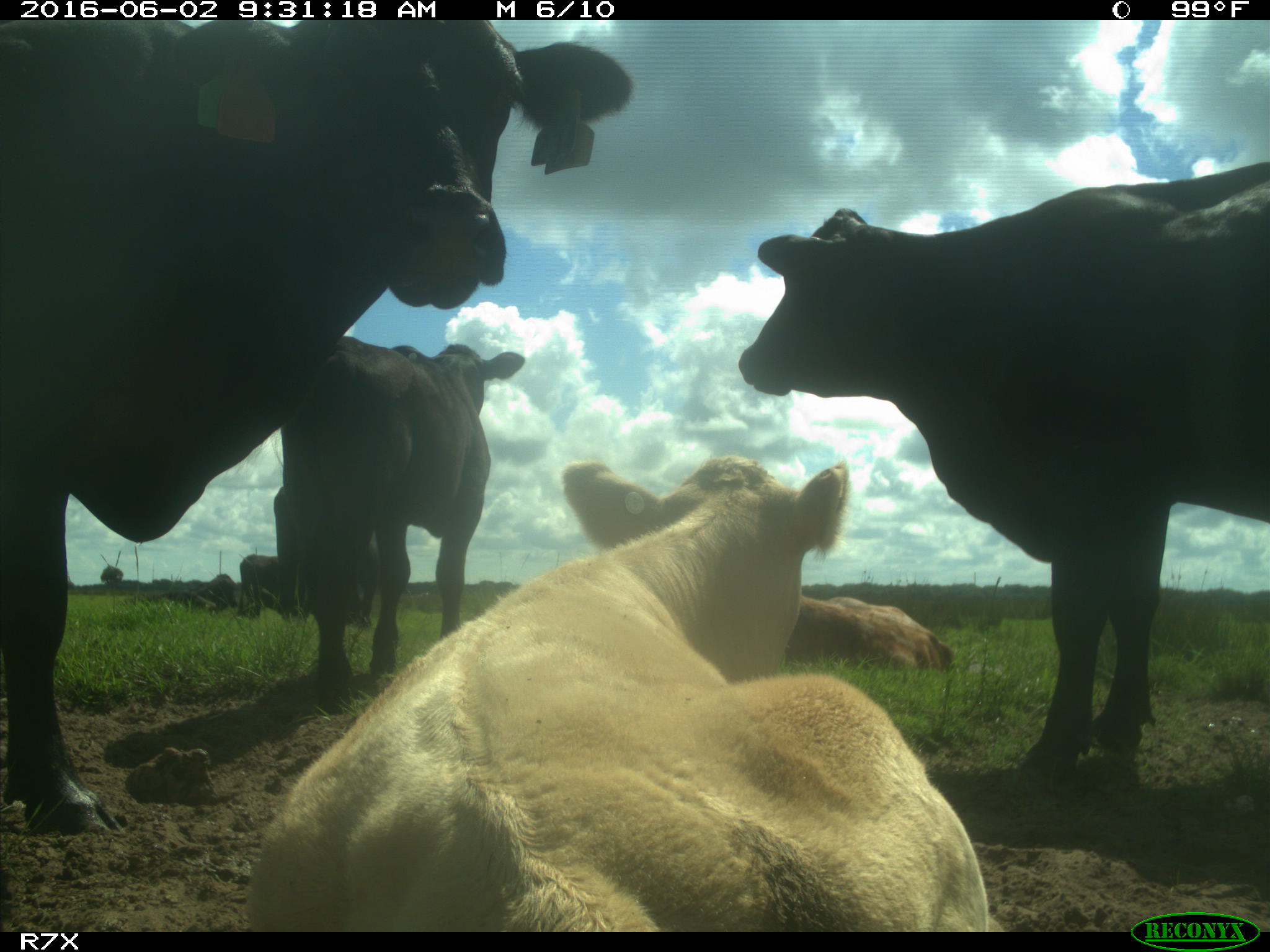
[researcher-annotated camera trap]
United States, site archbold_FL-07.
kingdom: Animalia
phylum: Chordata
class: Mammalia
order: Artiodactyla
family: Bovidae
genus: Bos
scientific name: Bos taurus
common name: domestic cow